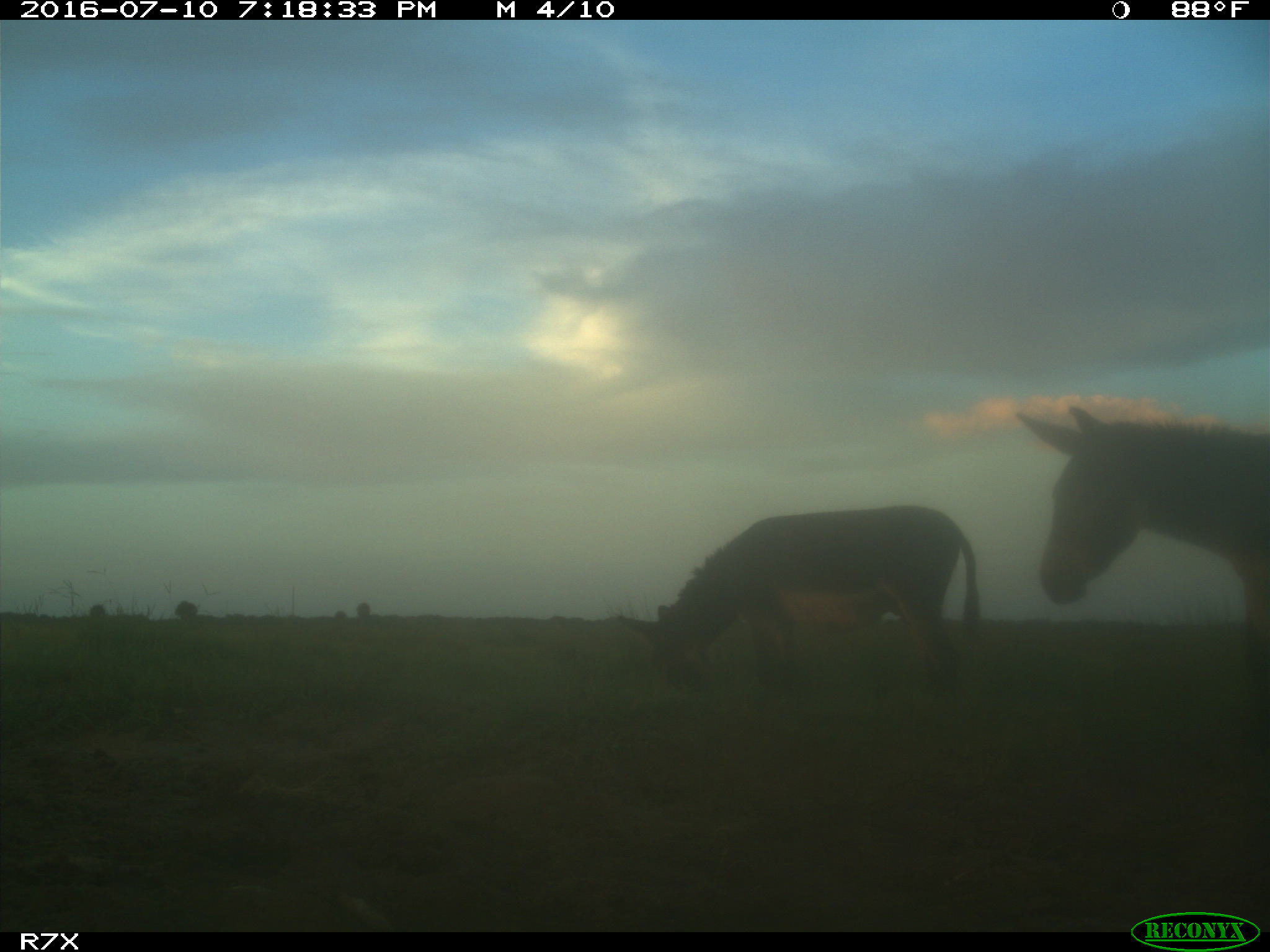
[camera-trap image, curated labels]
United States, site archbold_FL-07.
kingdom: Animalia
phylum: Chordata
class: Mammalia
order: Perissodactyla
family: Equidae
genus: Equus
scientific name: Equus africanus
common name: african wild ass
Equus africanus (african wild ass).